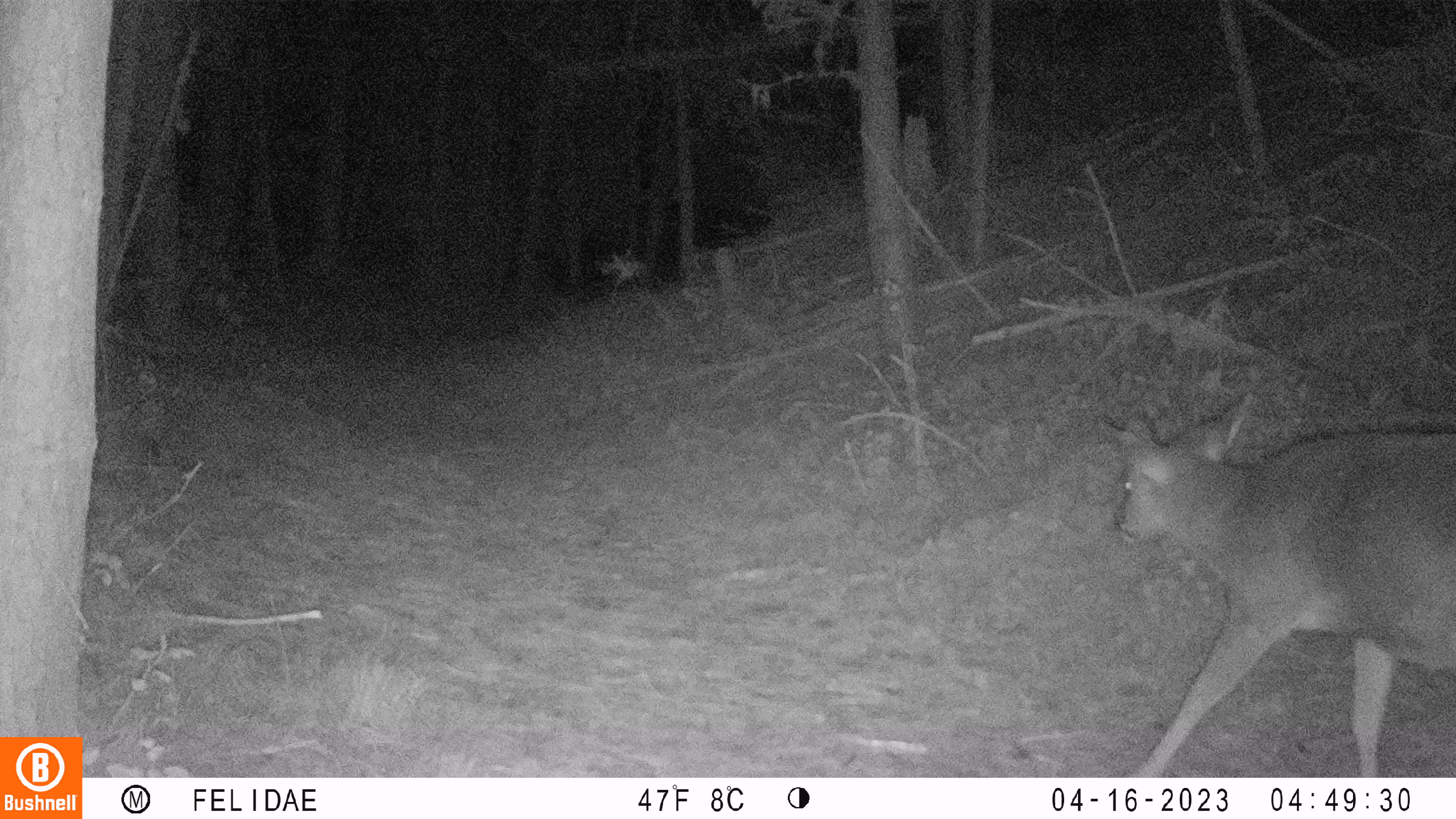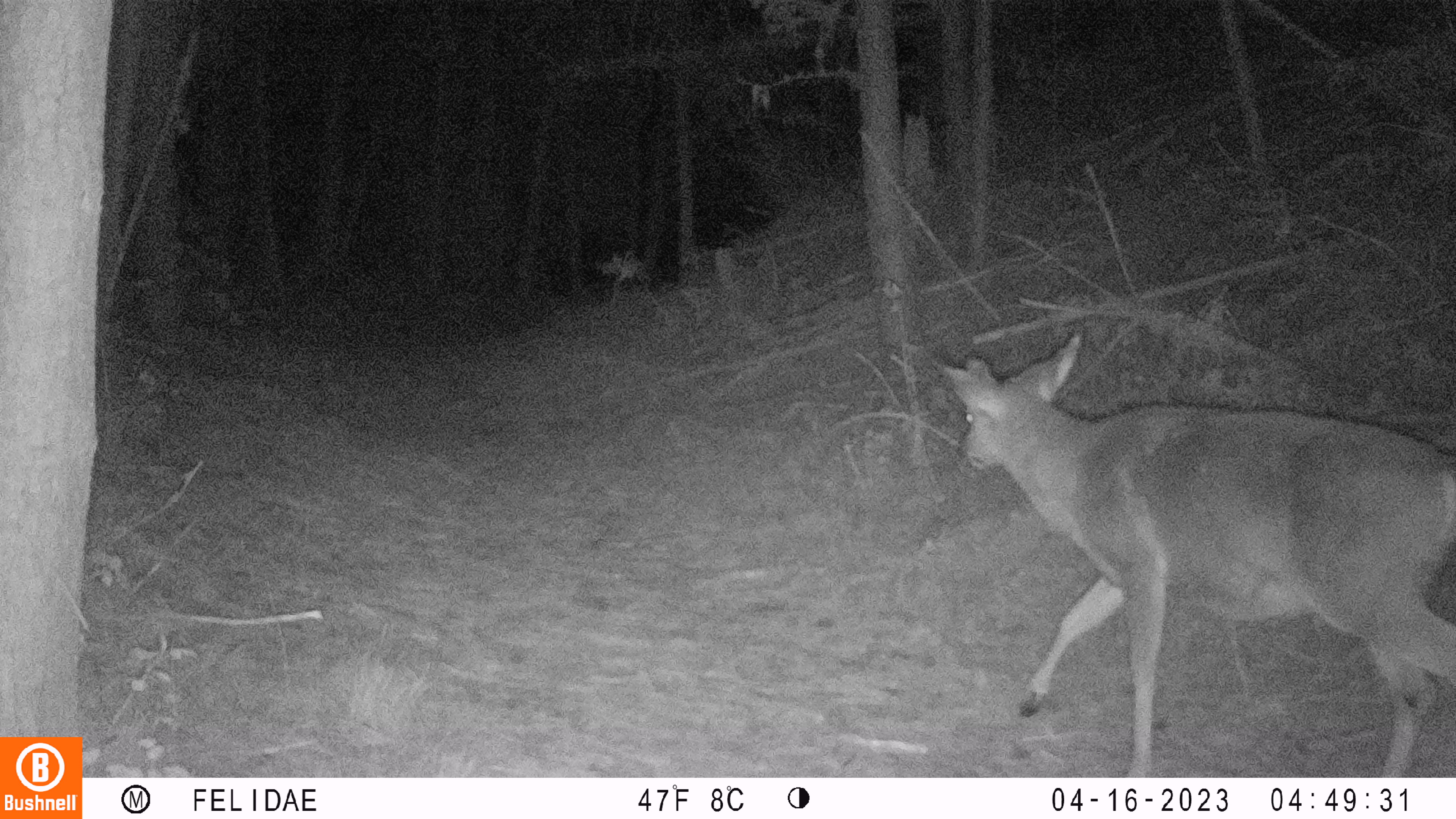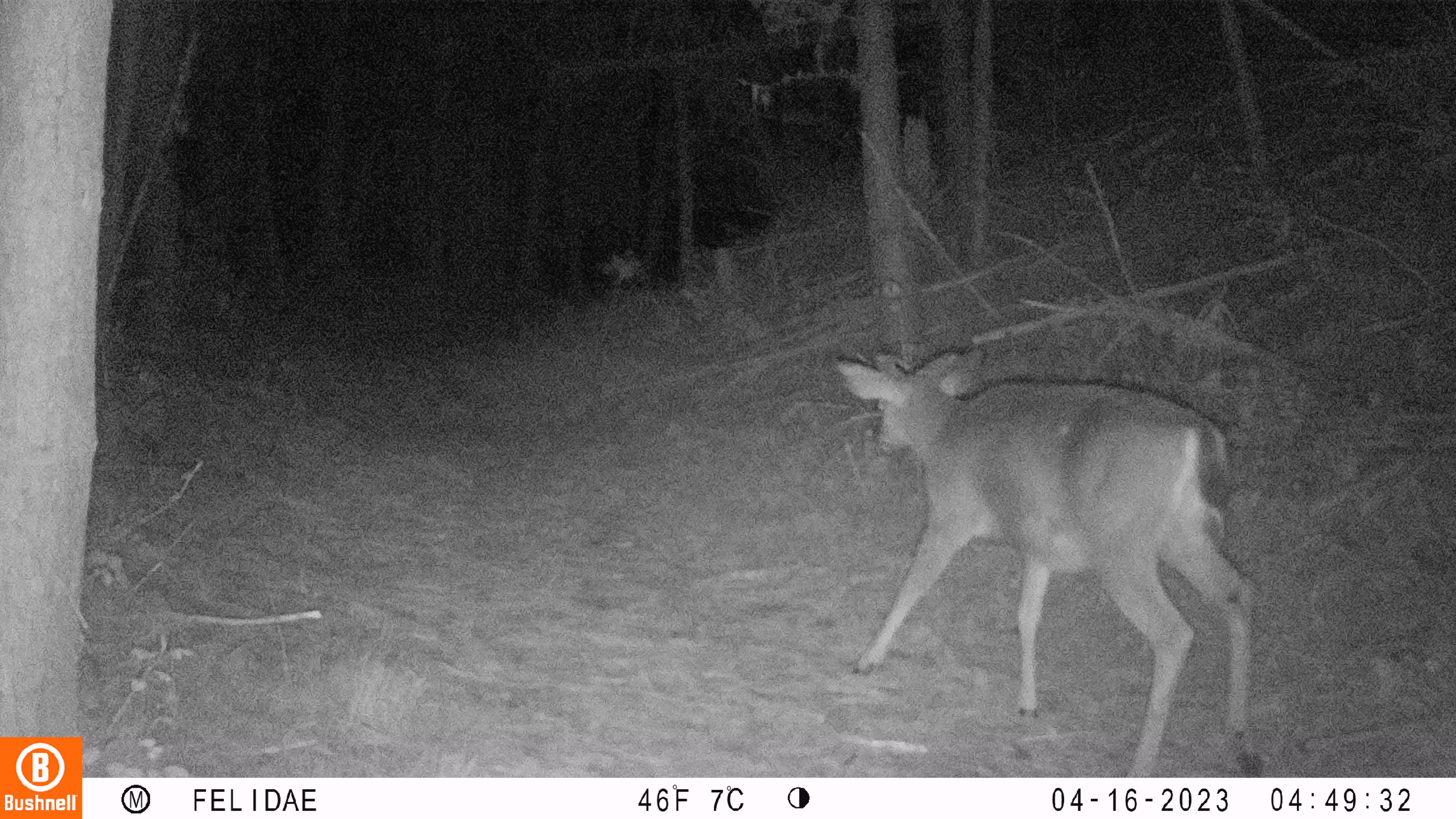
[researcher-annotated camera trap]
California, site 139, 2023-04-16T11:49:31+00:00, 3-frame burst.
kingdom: Animalia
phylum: Chordata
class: Mammalia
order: Artiodactyla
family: Cervidae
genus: Odocoileus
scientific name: Odocoileus hemionus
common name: mule deer